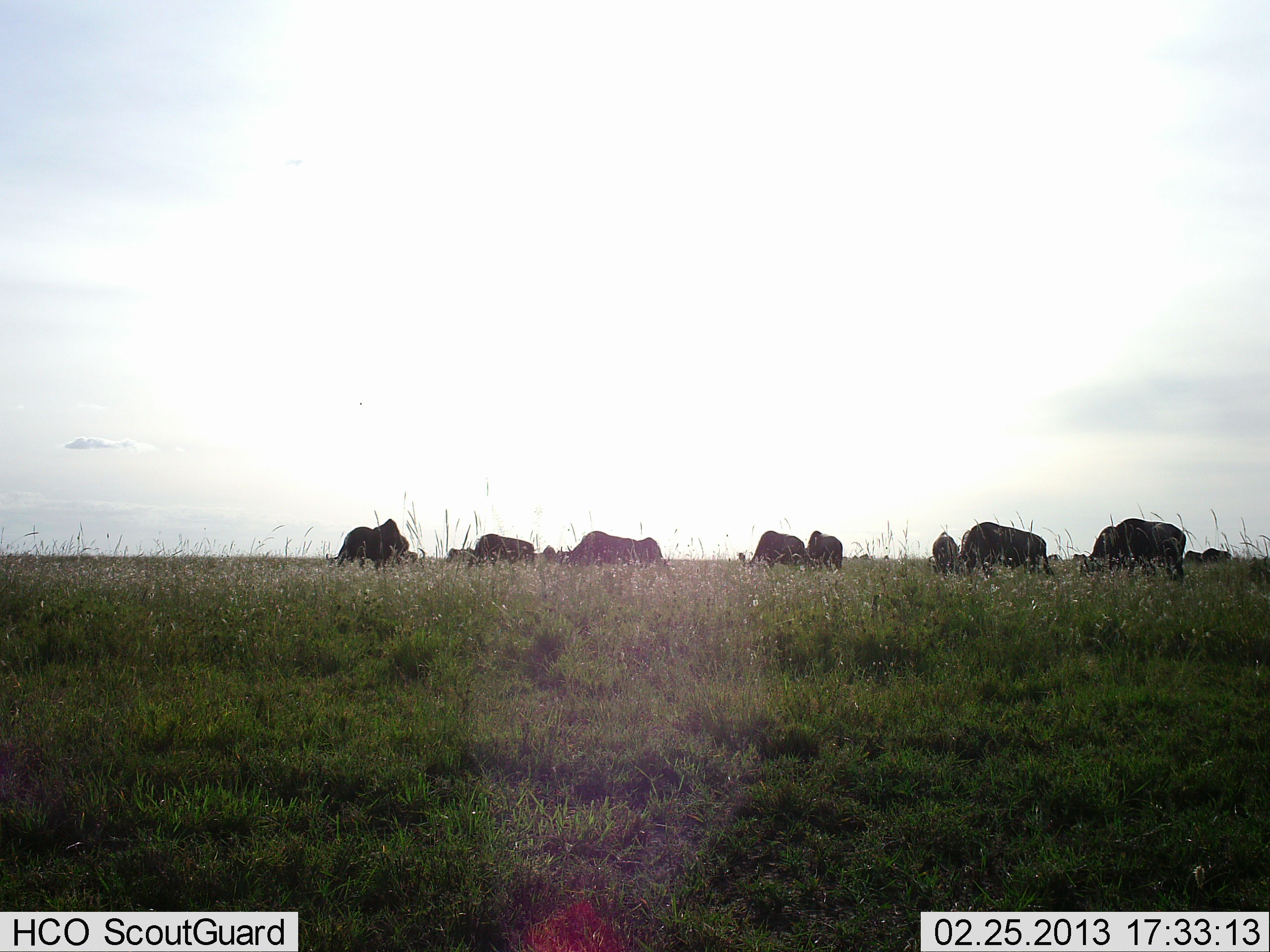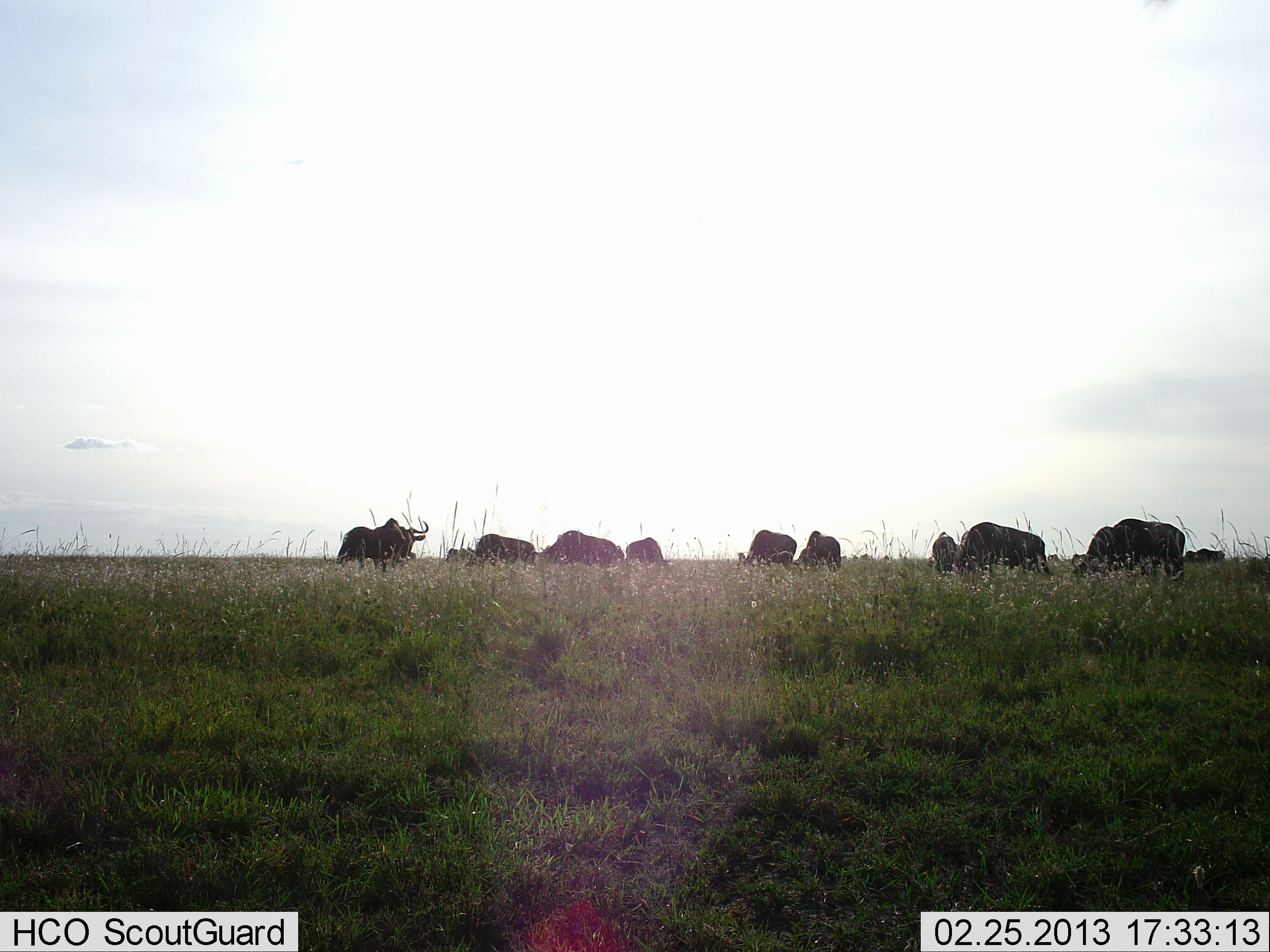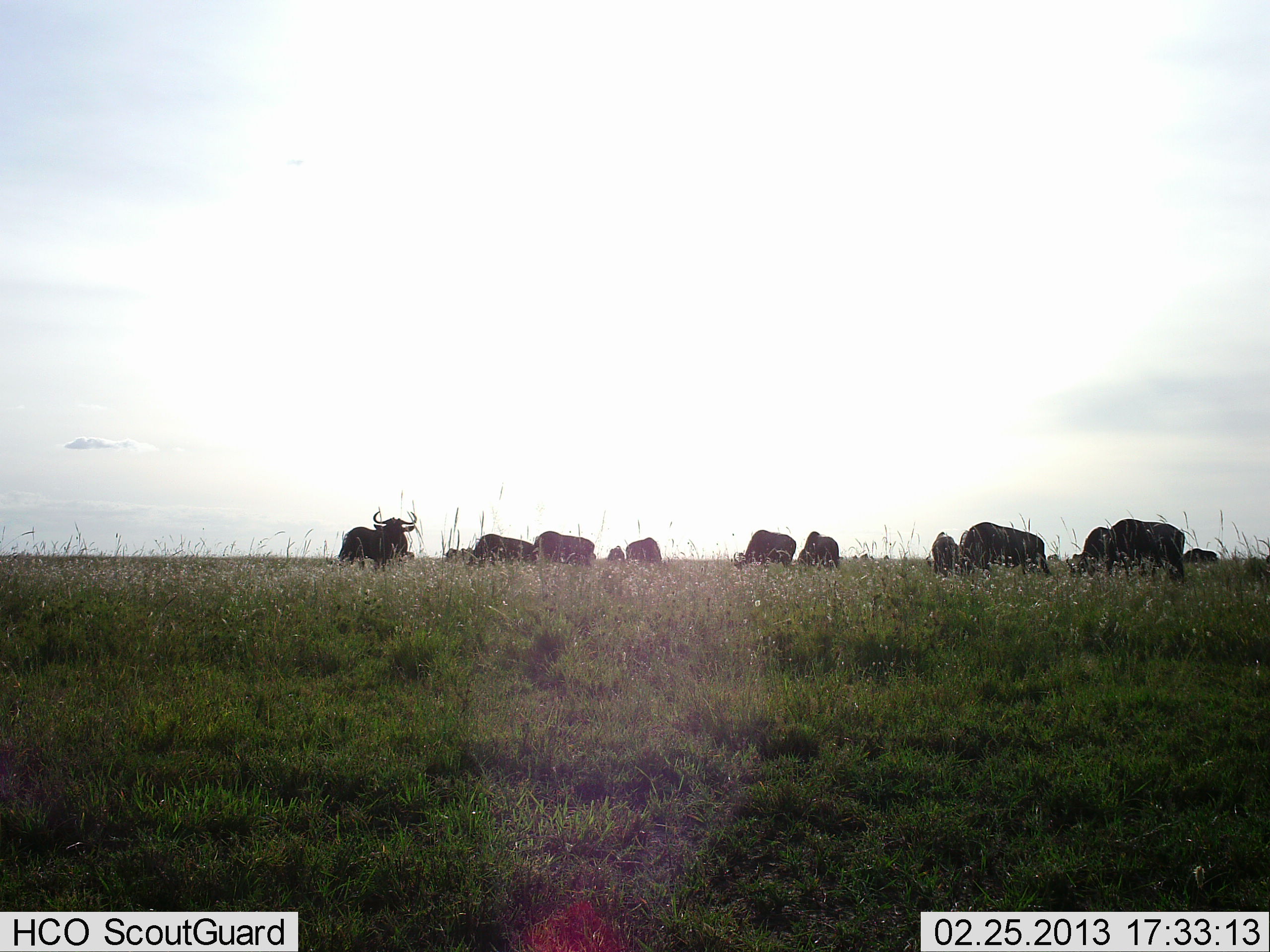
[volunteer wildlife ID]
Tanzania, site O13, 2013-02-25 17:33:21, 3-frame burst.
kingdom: Animalia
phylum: Chordata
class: Mammalia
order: Artiodactyla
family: Bovidae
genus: Connochaetes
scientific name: Connochaetes taurinus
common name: blue wildebeest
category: wildebeest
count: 11-50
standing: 59%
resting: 0%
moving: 17%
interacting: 0%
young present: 0%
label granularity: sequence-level